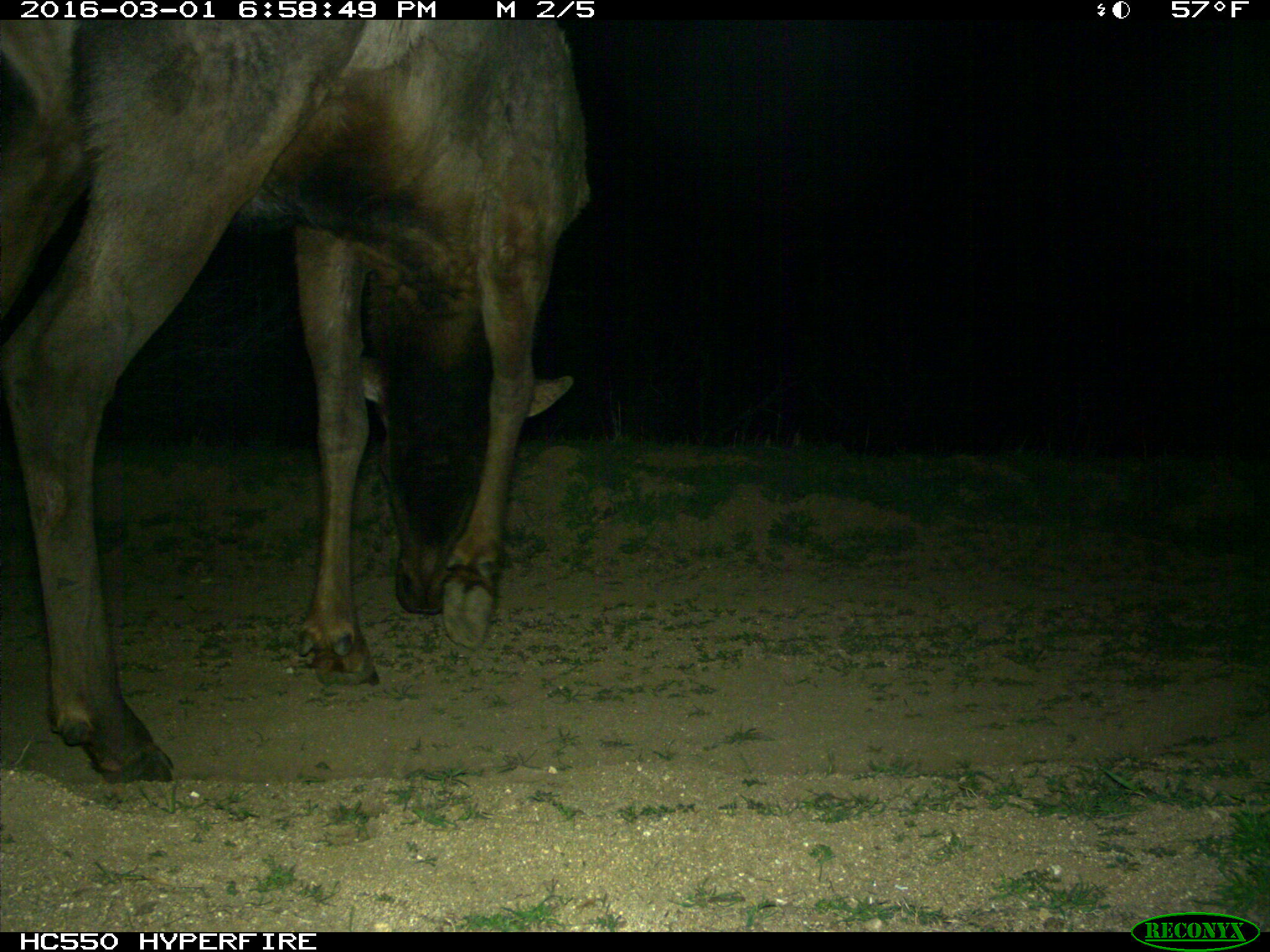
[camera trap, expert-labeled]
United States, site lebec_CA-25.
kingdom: Animalia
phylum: Chordata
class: Mammalia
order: Artiodactyla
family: Cervidae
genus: Cervus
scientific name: Cervus canadensis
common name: elk